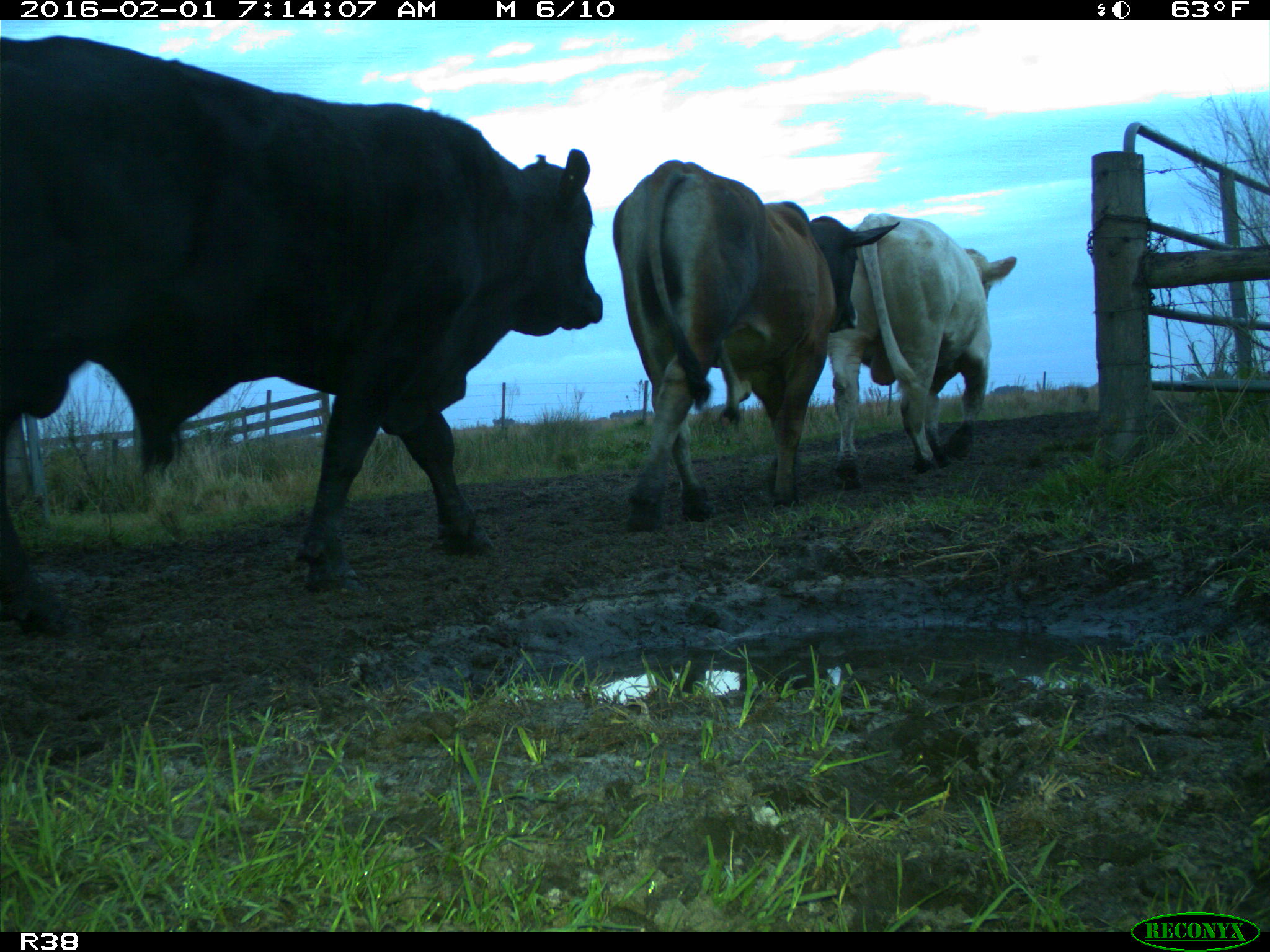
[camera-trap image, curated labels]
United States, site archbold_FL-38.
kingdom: Animalia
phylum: Chordata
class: Mammalia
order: Artiodactyla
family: Bovidae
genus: Bos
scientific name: Bos taurus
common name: domestic cow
Bos taurus (domestic cow).